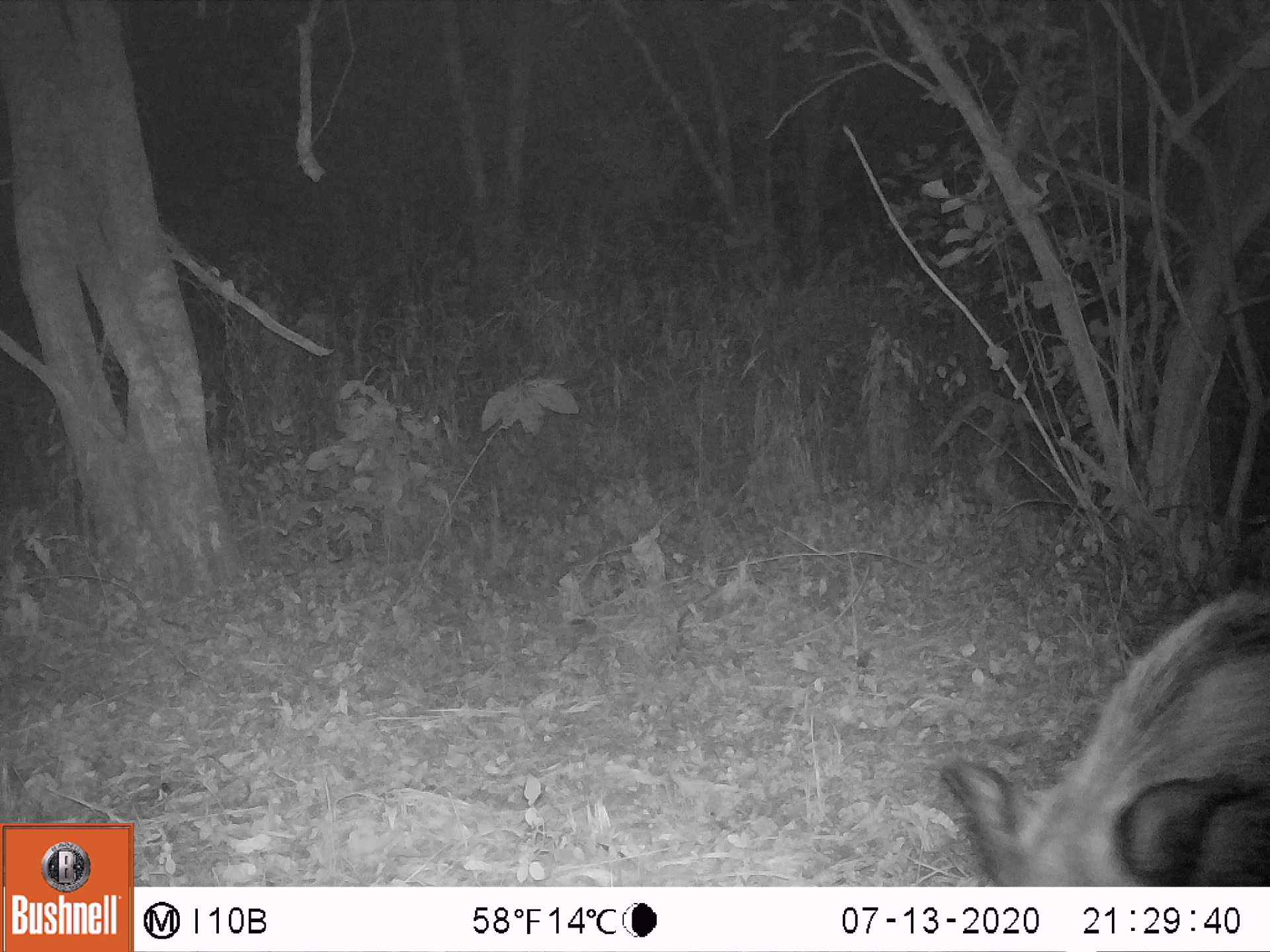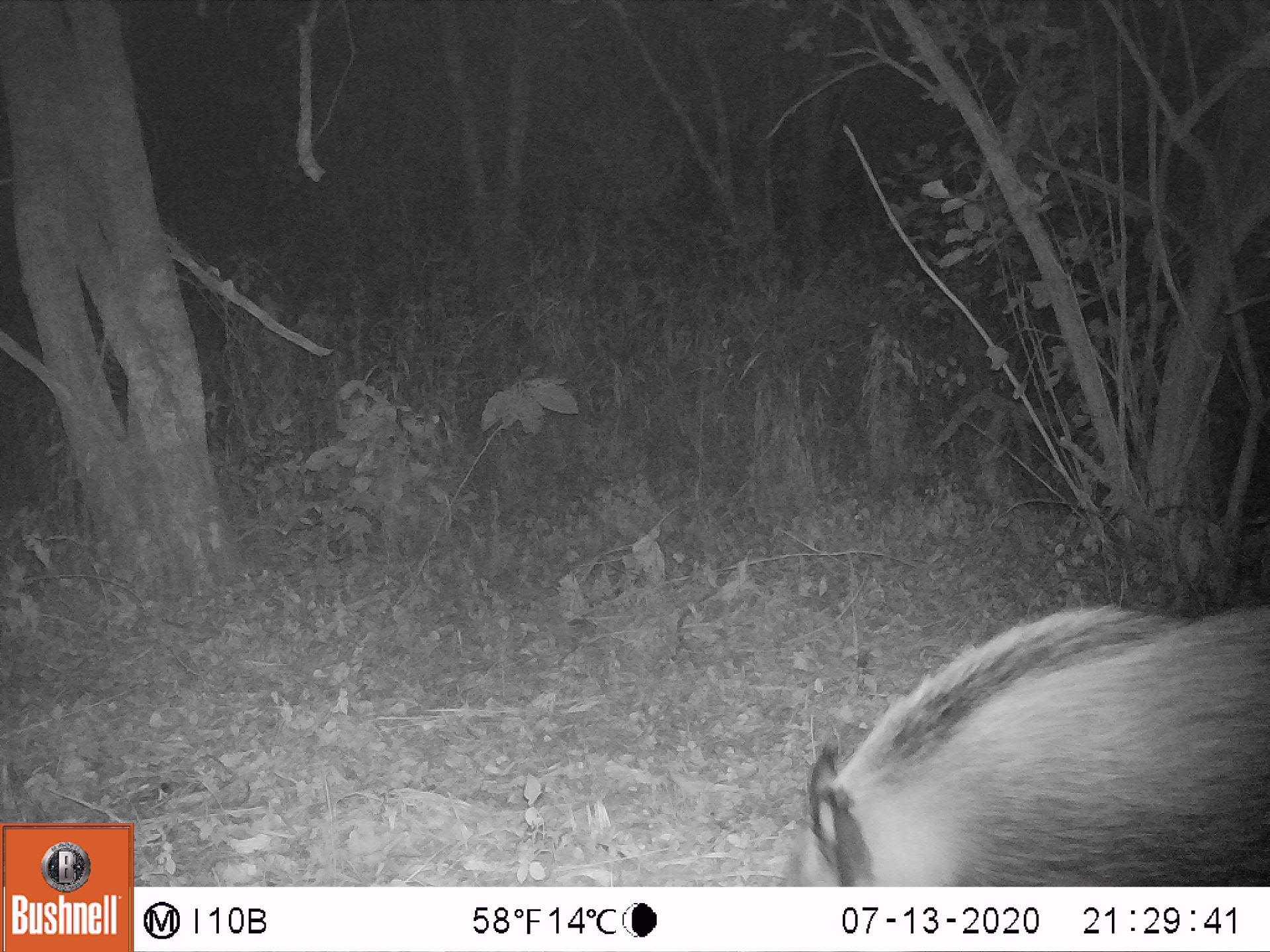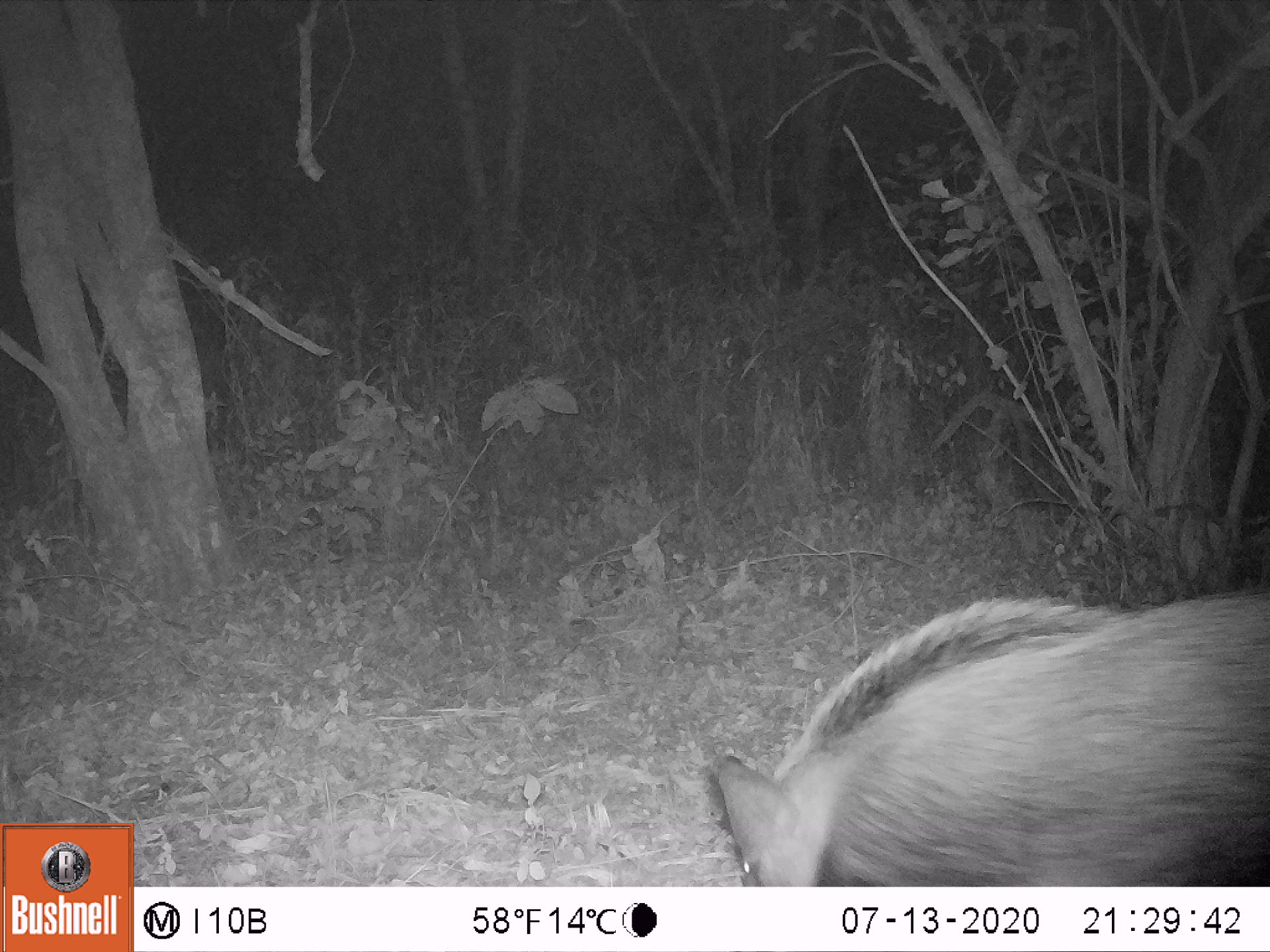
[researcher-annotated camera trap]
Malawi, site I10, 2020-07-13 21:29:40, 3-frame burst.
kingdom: Animalia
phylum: Chordata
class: Mammalia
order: Artiodactyla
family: Suidae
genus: Potamochoerus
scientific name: Potamochoerus larvatus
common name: bushpig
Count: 1.